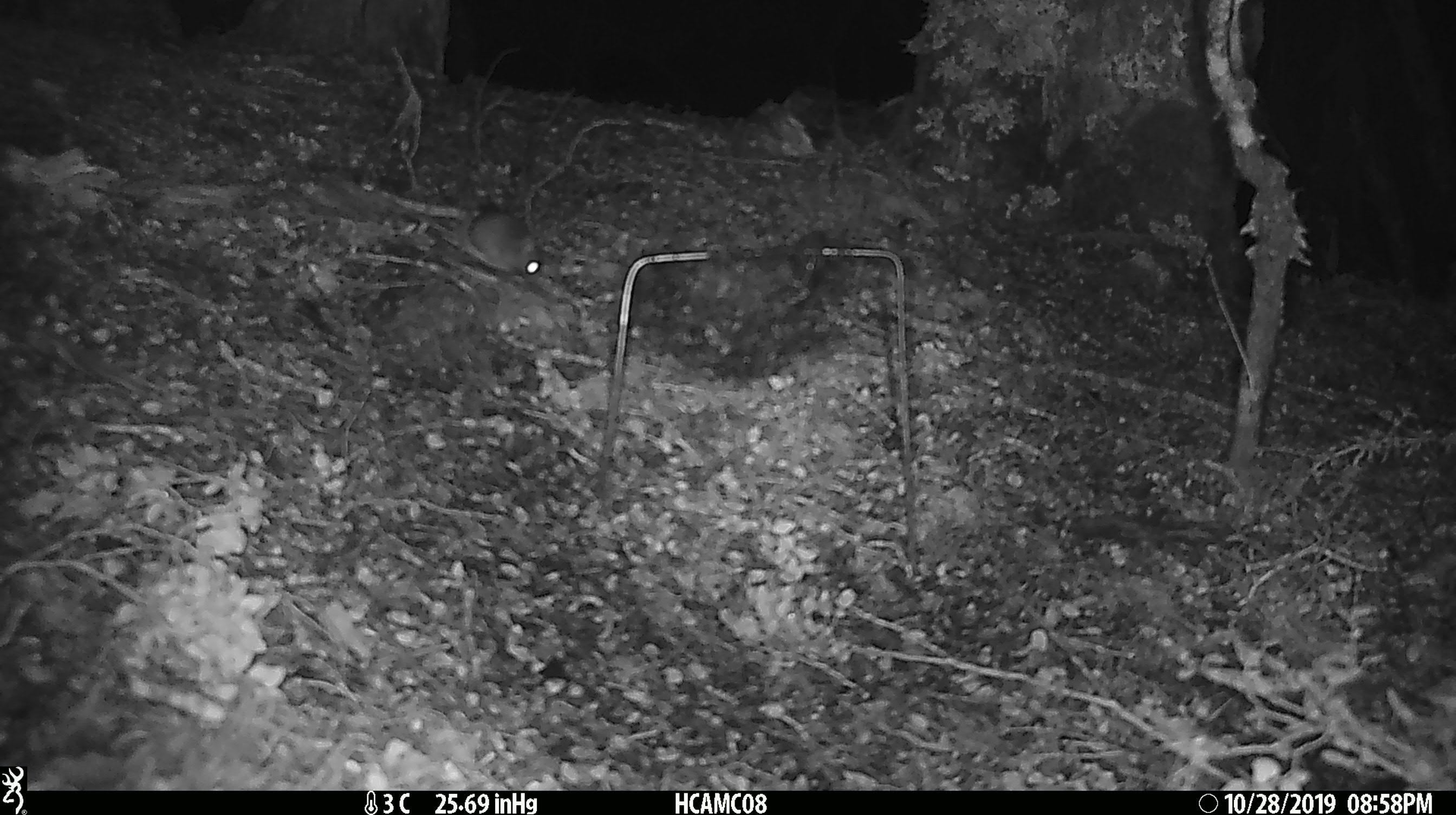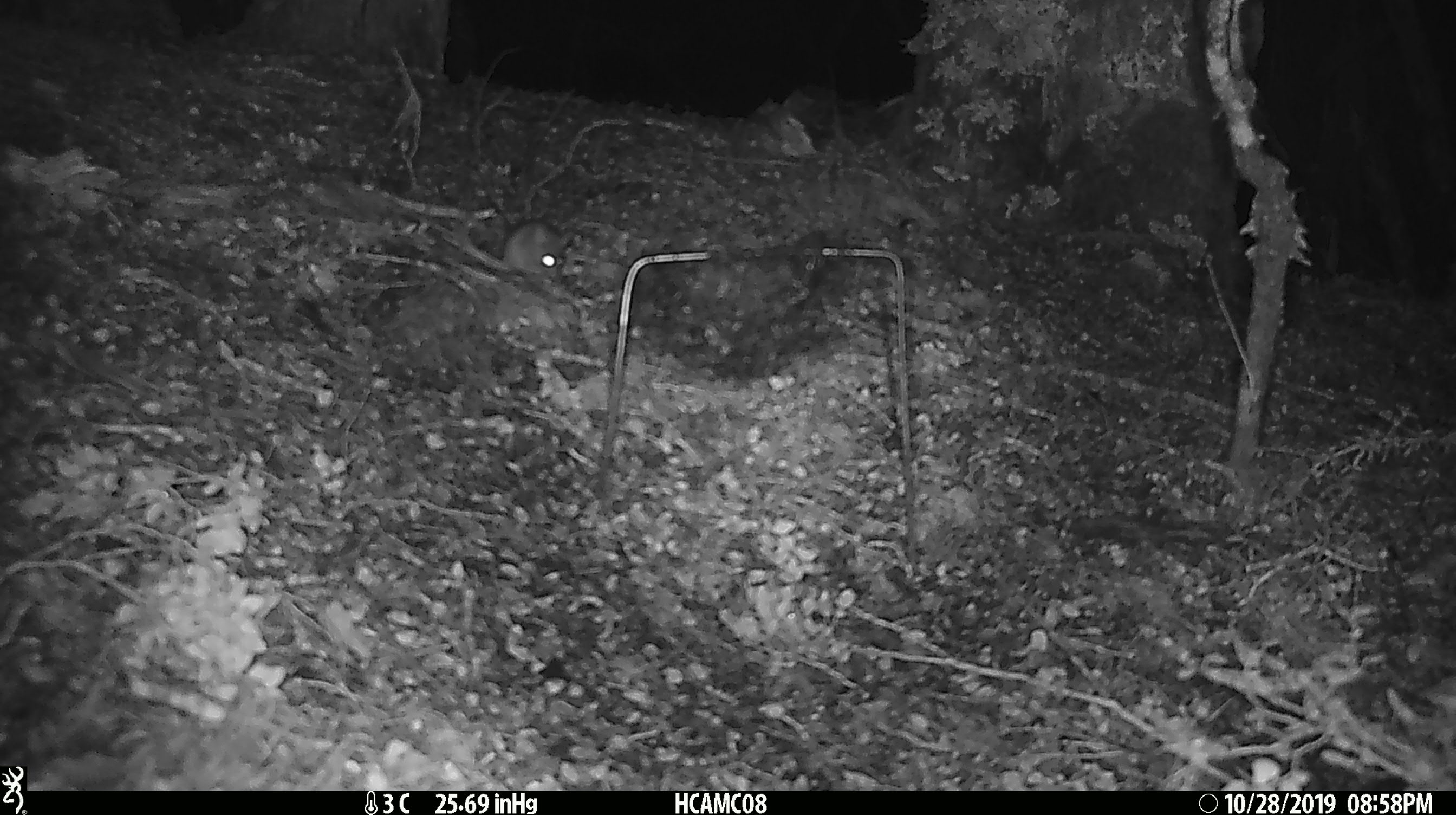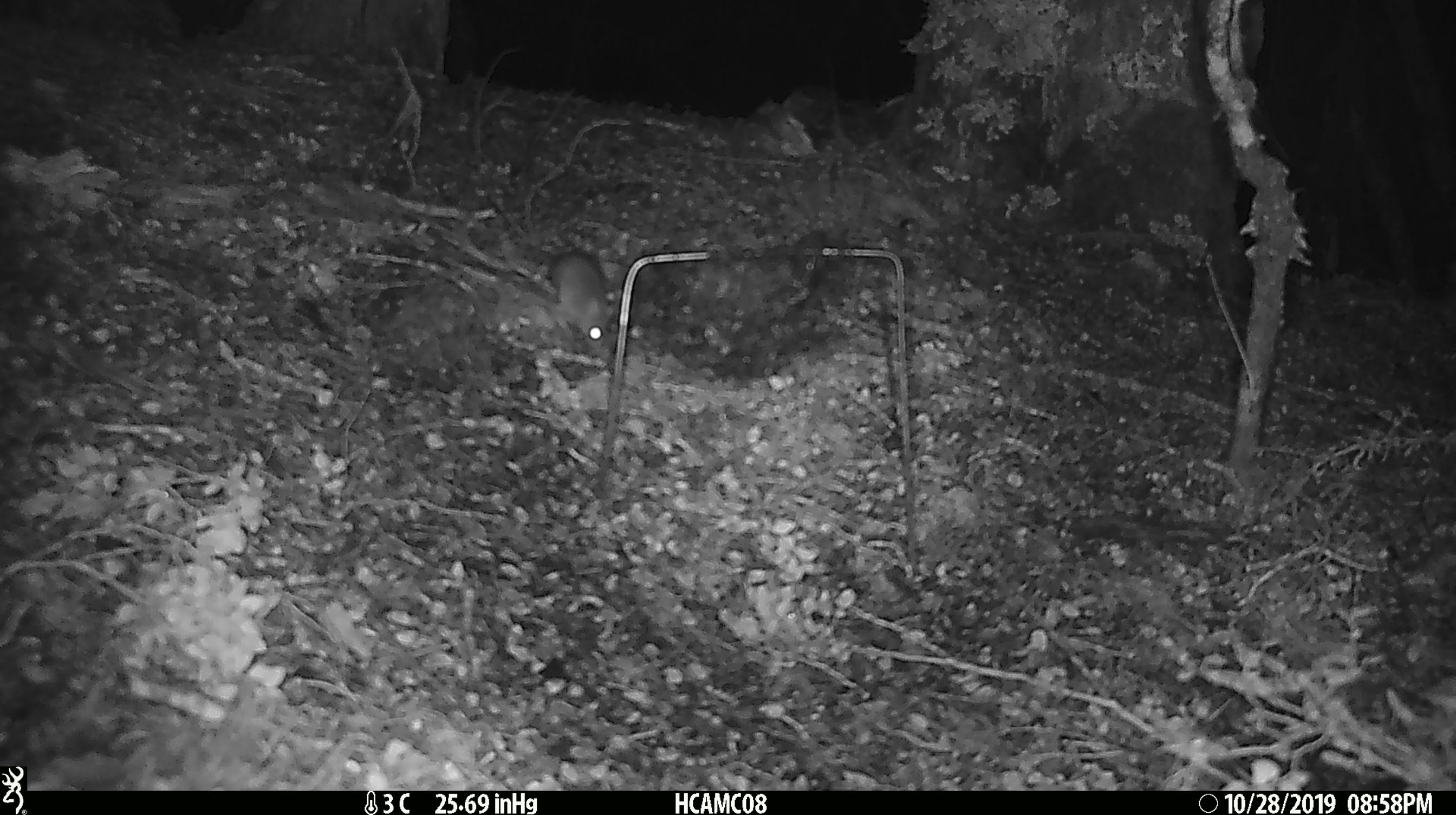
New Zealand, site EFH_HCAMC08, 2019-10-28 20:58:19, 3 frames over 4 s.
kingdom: Animalia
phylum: Chordata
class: Mammalia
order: Rodentia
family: Muridae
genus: Mus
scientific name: Mus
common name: mouse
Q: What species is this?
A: Mouse (Mus).